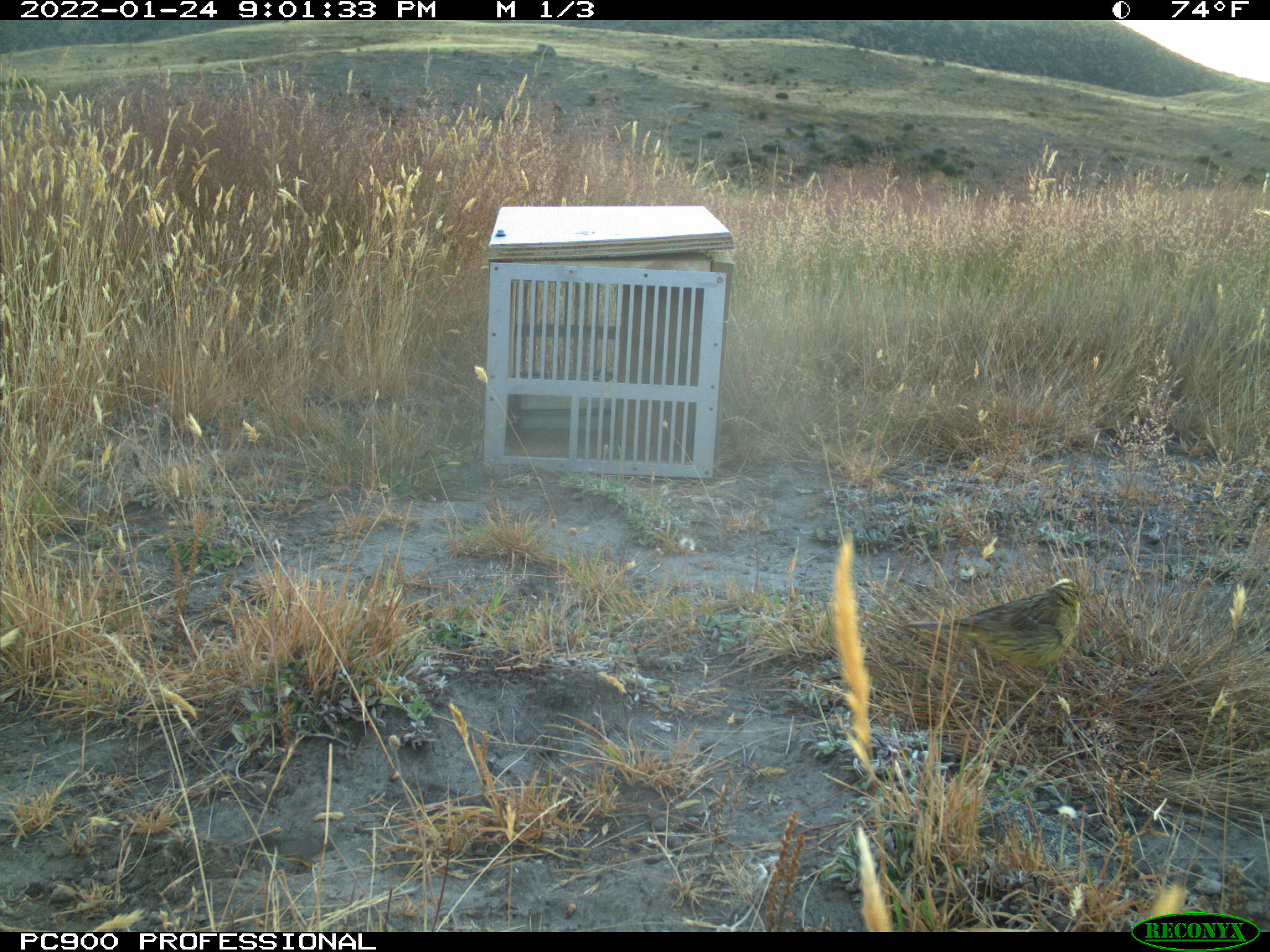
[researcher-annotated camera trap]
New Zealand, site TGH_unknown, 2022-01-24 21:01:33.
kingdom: Animalia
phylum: Chordata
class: Aves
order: Passeriformes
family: Emberizidae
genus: Emberiza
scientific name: Emberiza citrinella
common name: yellowhammer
Yellowhammer (Emberiza citrinella).